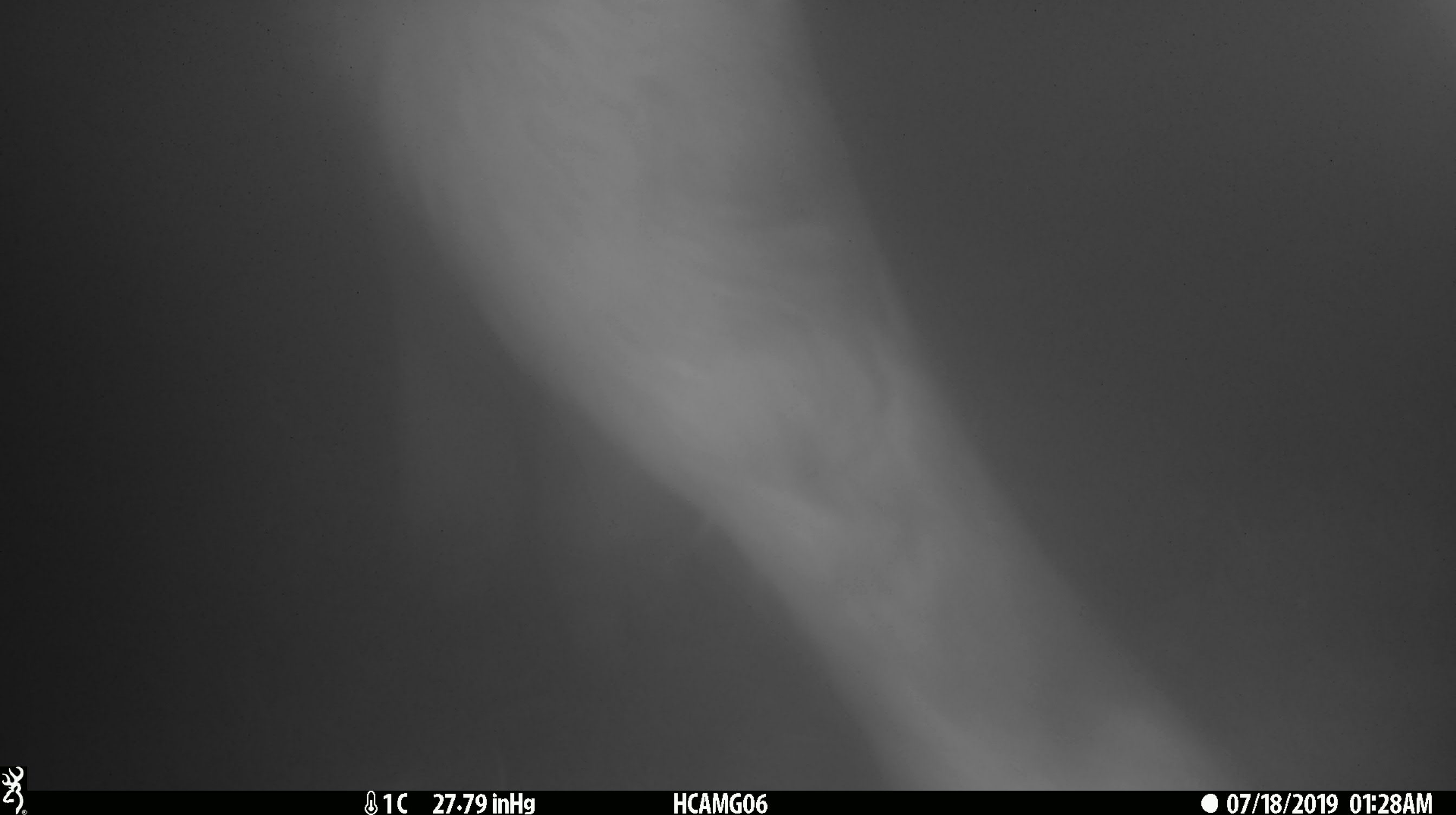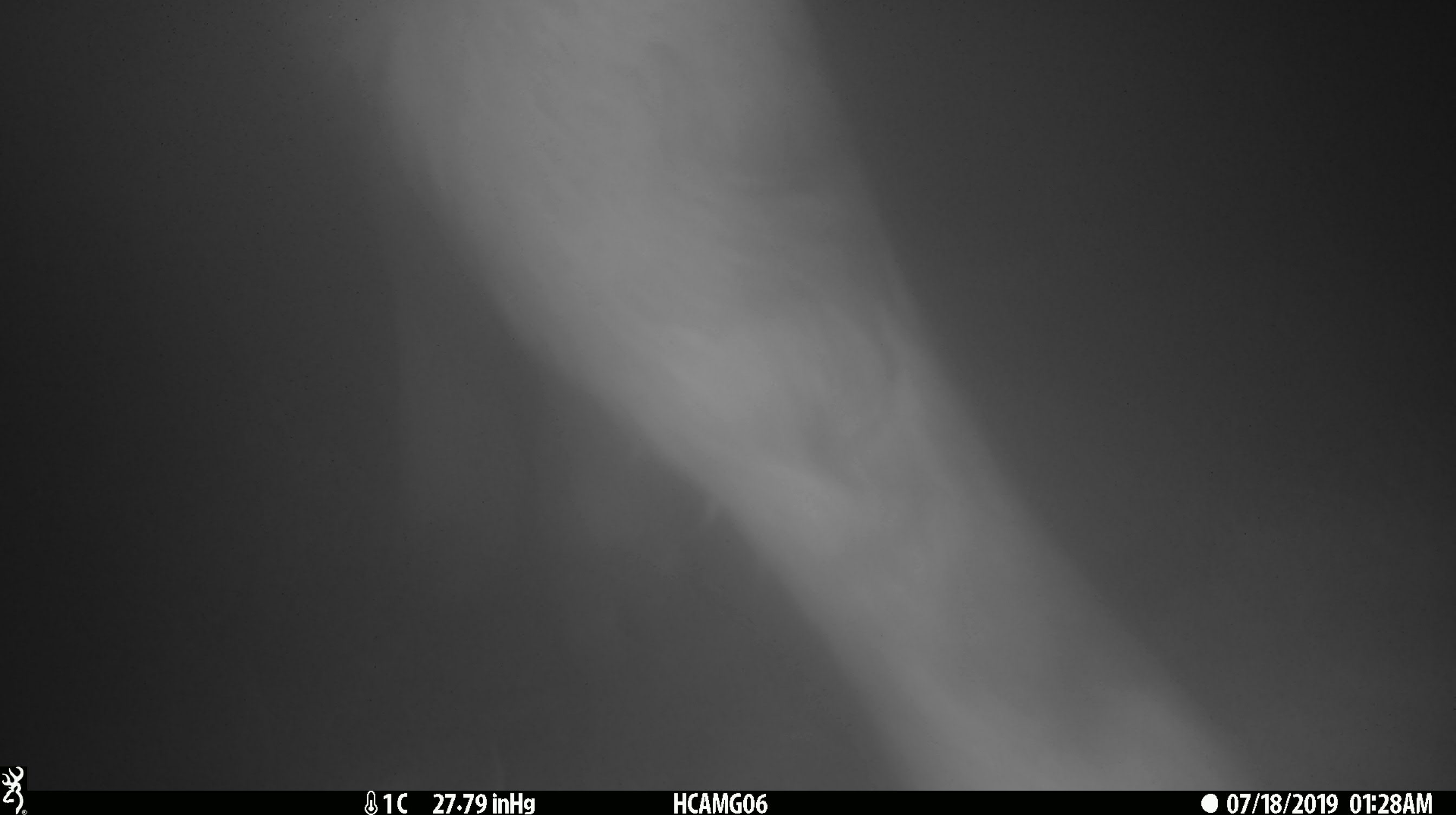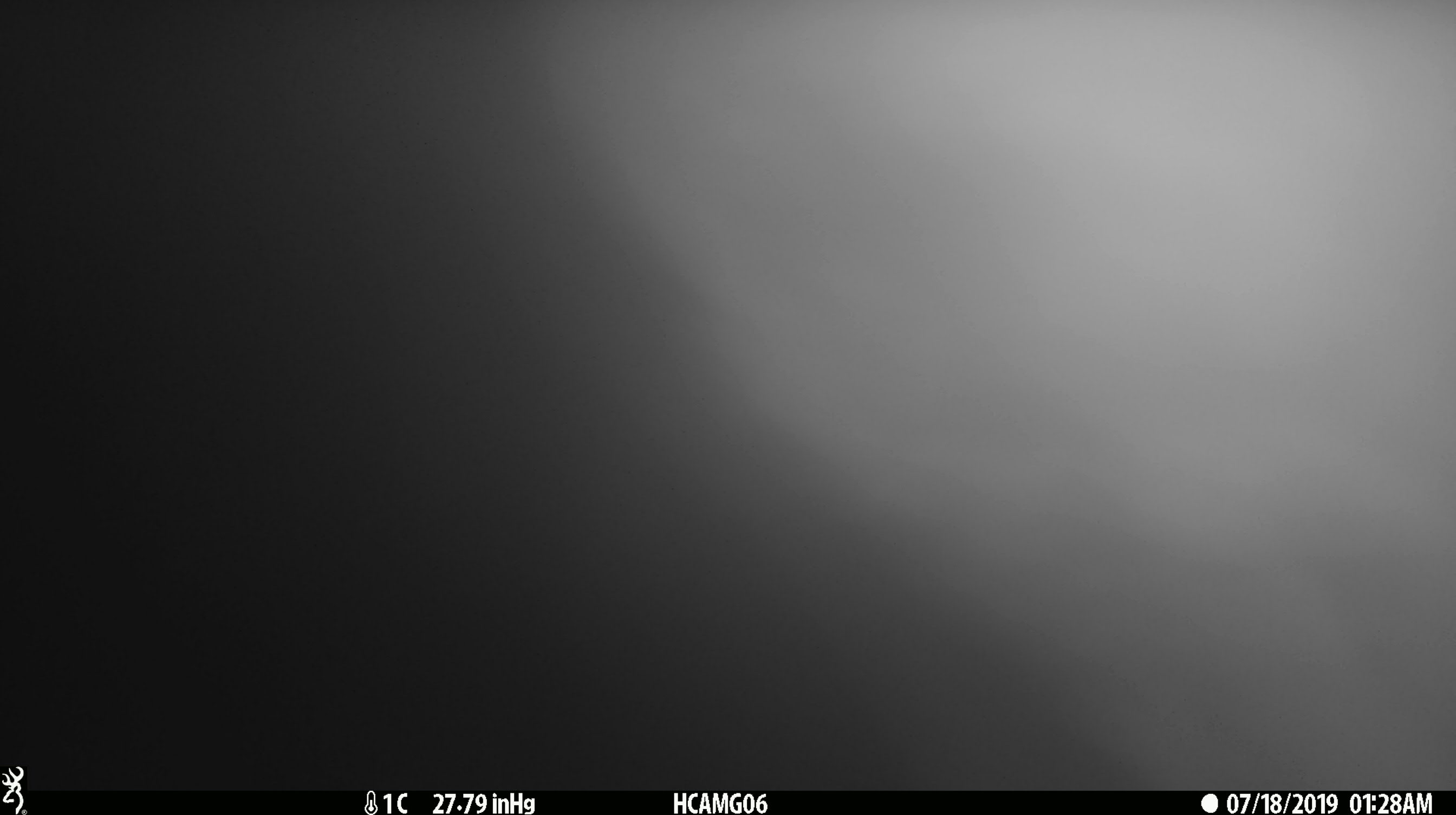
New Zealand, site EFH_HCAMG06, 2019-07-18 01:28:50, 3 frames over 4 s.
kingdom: Animalia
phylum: Chordata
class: Mammalia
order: Artiodactyla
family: Bovidae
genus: Bos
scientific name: Bos taurus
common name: domestic cow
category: cow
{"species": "cow (domestic cow) (Bos taurus)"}